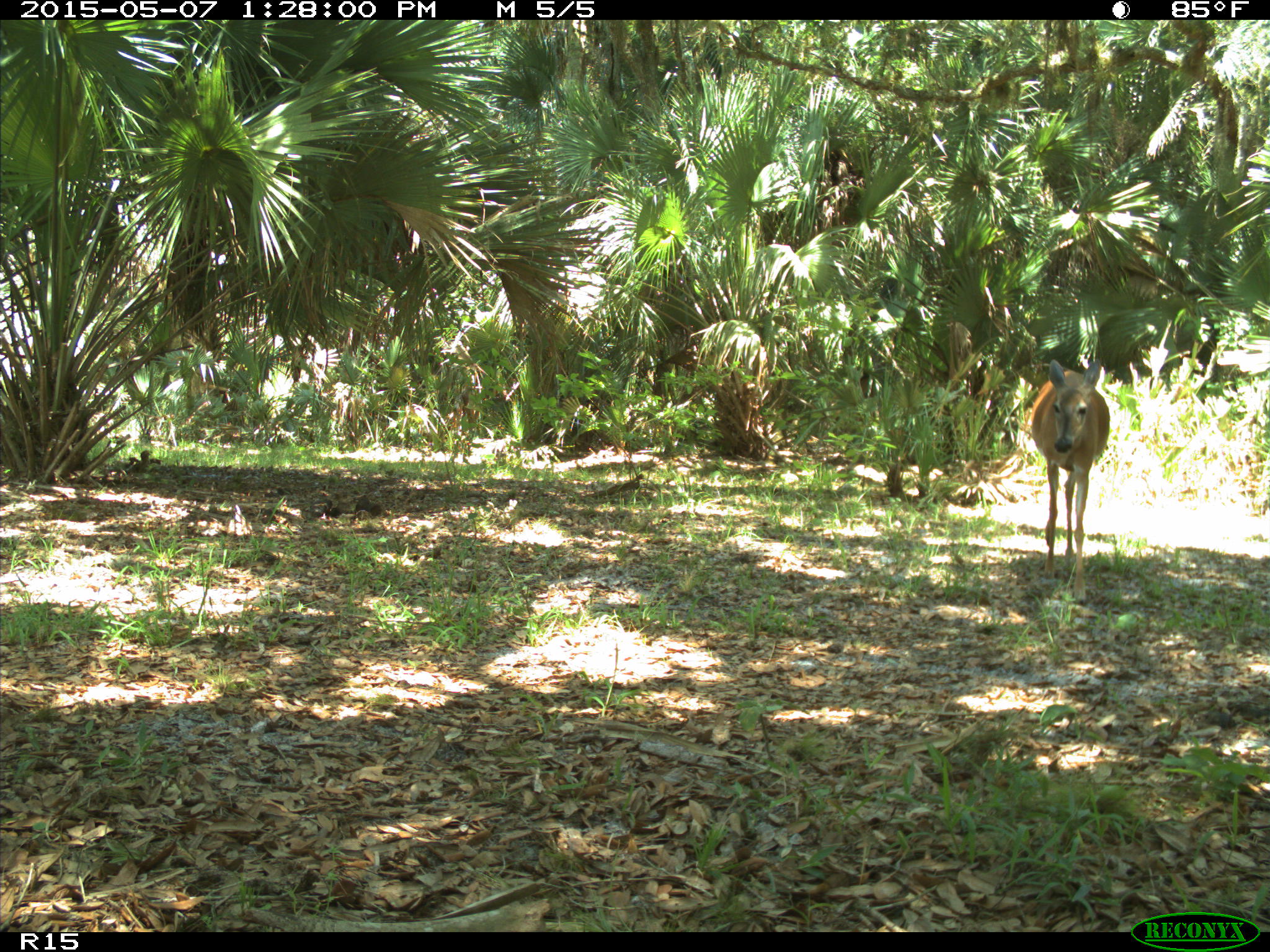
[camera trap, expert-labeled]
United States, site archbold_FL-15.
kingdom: Animalia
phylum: Chordata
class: Mammalia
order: Artiodactyla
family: Cervidae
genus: Odocoileus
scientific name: Odocoileus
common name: deer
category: unidentified deer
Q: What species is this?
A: Unidentified deer (deer) (Odocoileus).